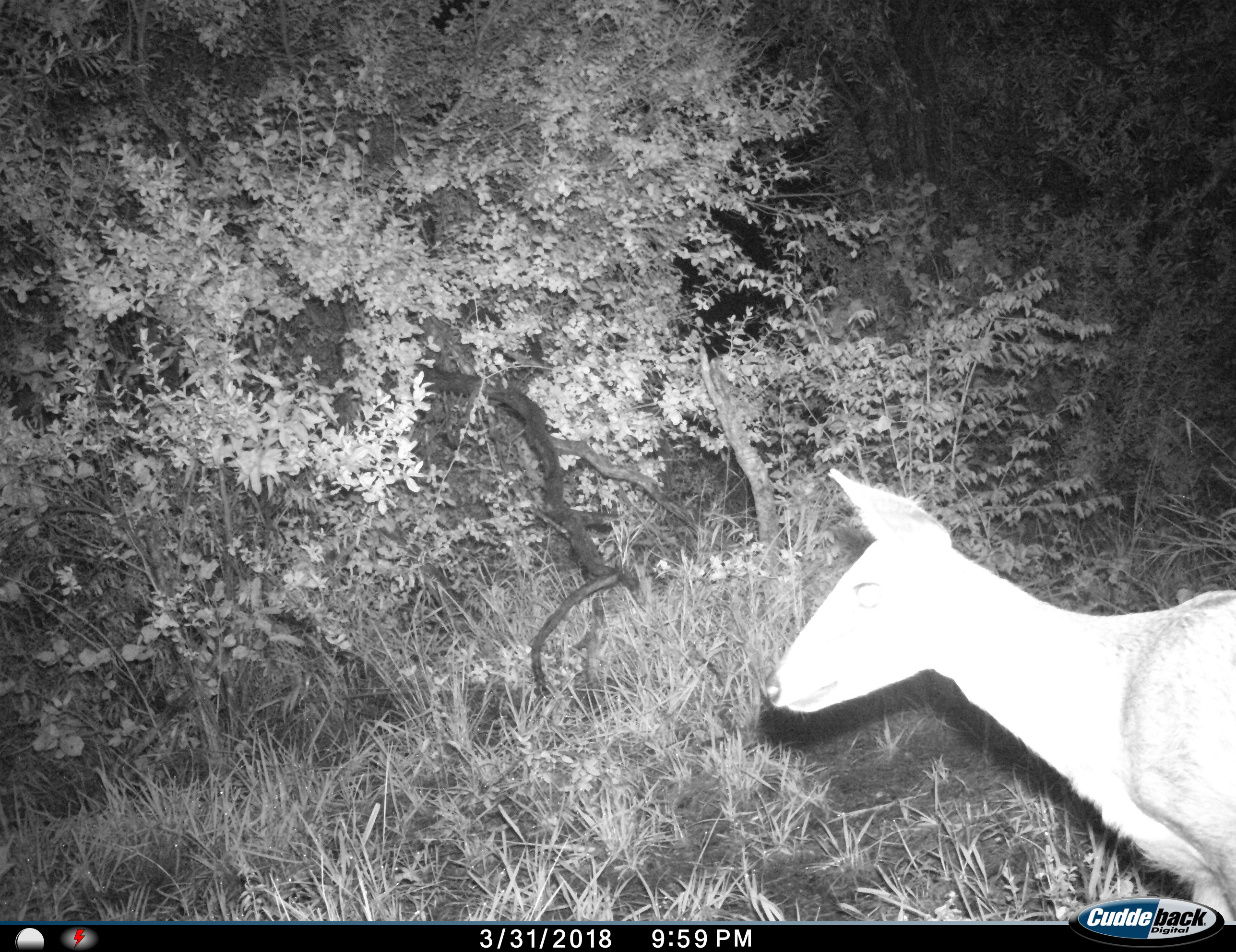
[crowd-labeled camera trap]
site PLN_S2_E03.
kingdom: Animalia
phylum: Chordata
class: Mammalia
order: Artiodactyla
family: Bovidae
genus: Aepyceros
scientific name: Aepyceros melampus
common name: impala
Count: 1.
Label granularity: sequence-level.